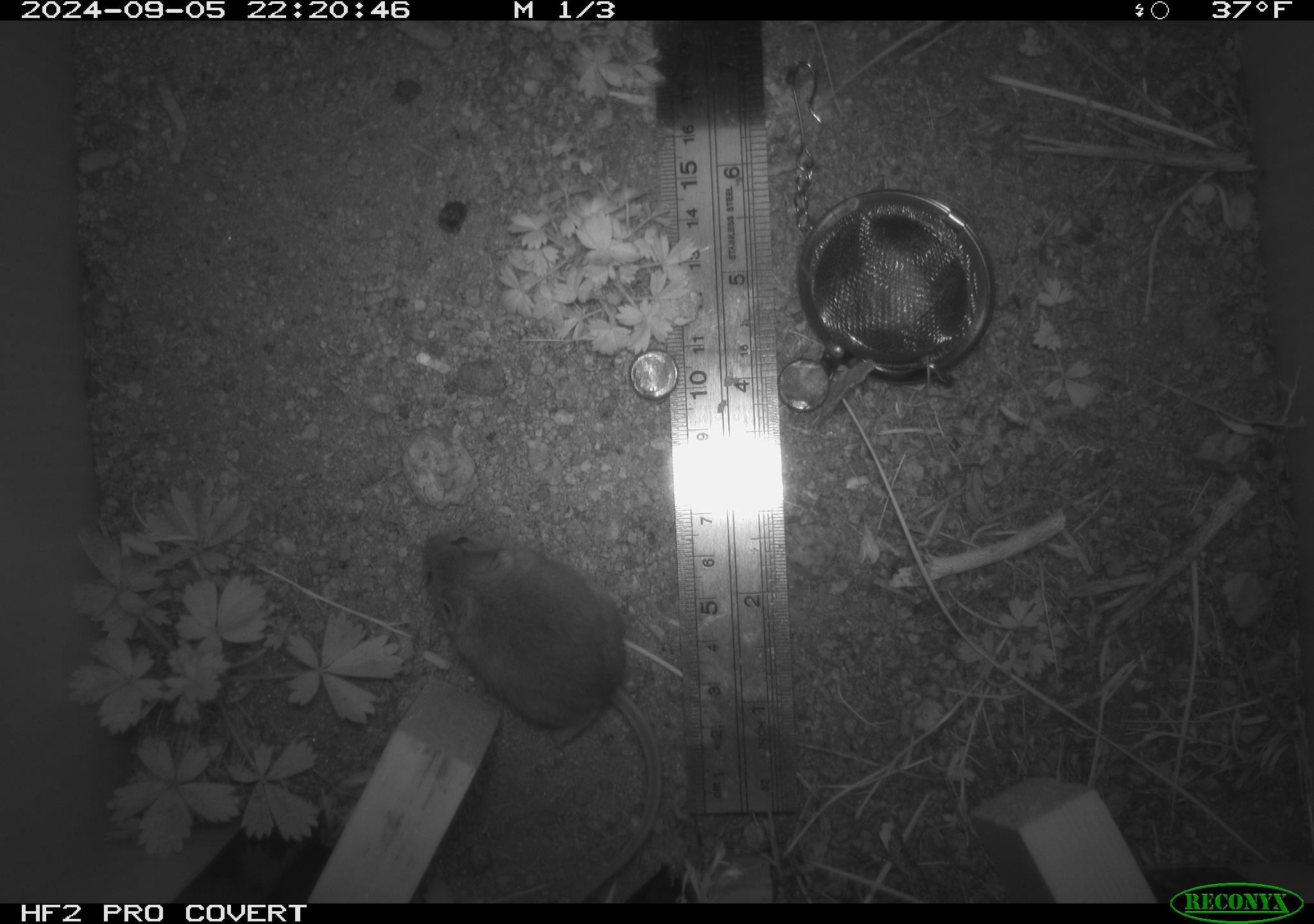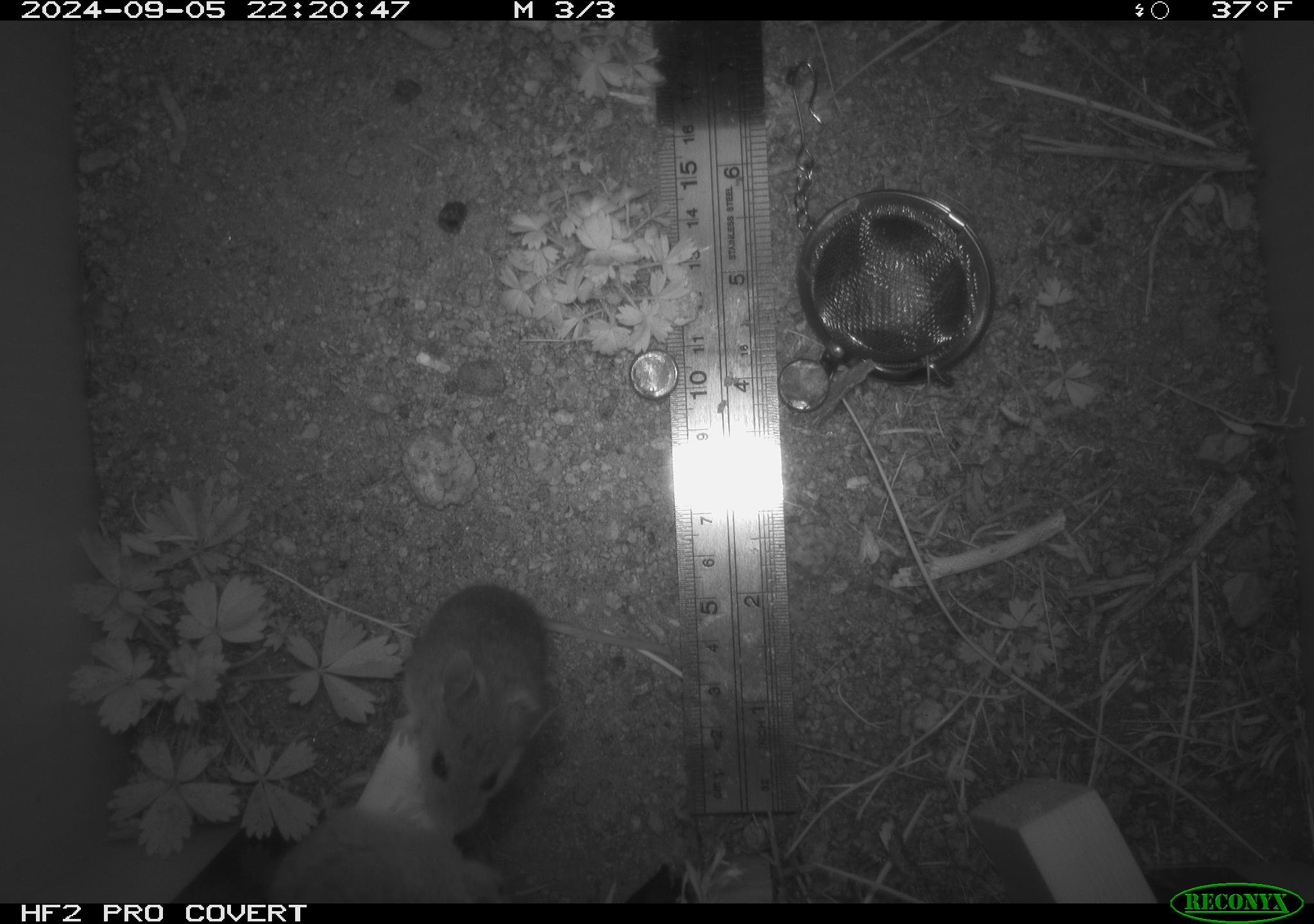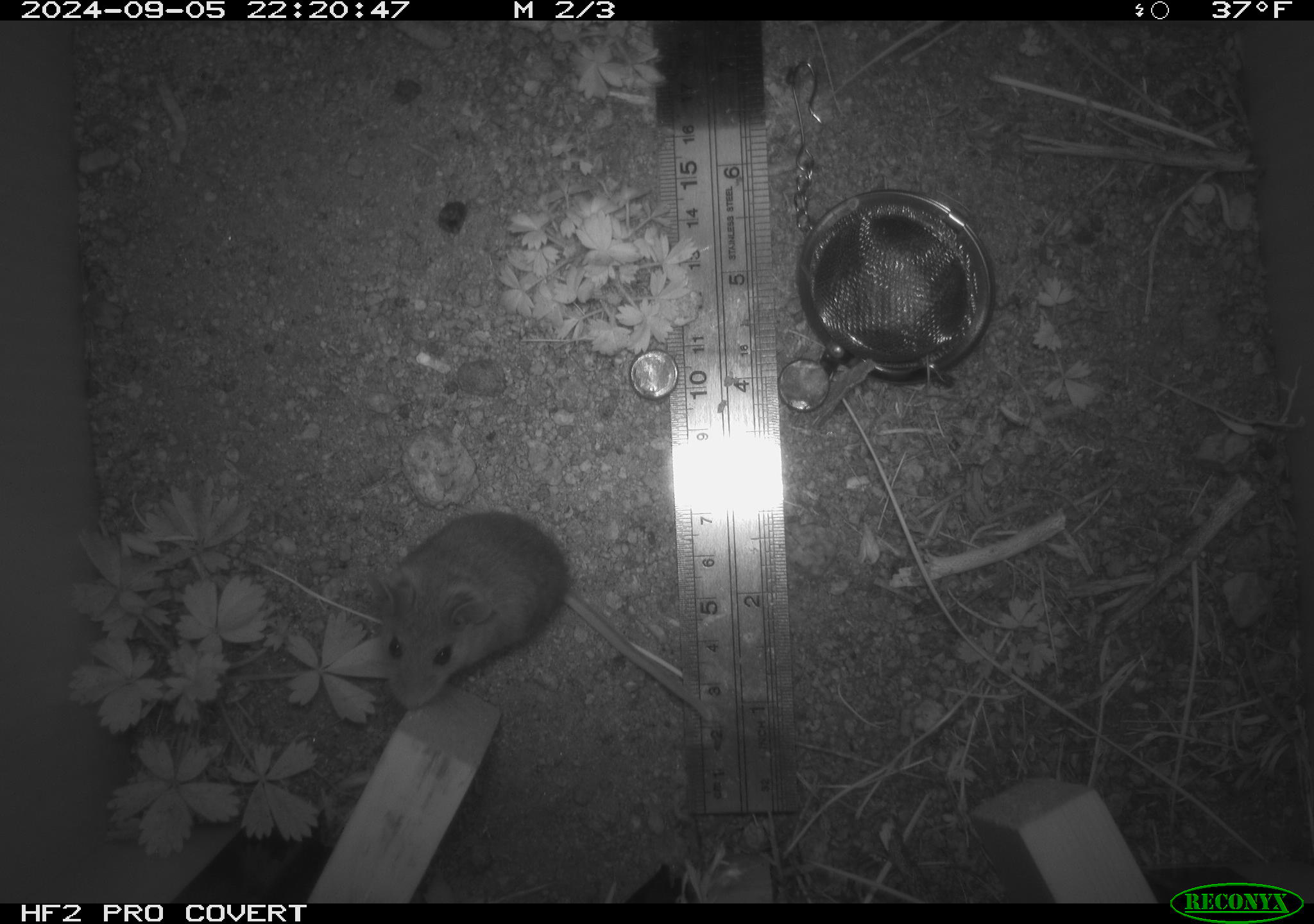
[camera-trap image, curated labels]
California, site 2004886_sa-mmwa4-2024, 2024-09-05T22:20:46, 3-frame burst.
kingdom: Animalia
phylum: Chordata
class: Mammalia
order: Rodentia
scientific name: Rodentia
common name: mouse species